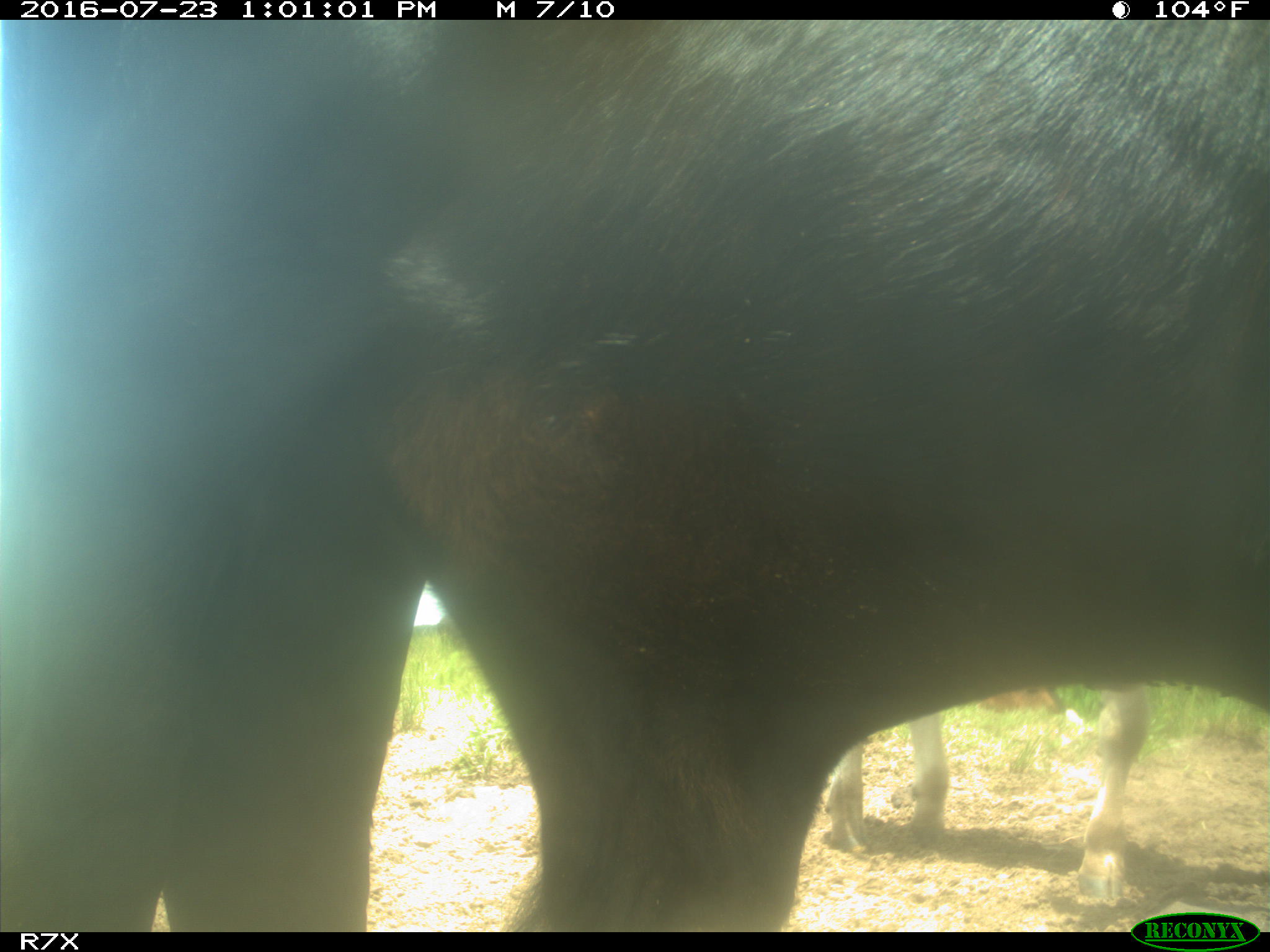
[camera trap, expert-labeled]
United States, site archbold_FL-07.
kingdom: Animalia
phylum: Chordata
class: Mammalia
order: Artiodactyla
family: Bovidae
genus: Bos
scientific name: Bos taurus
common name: domestic cow